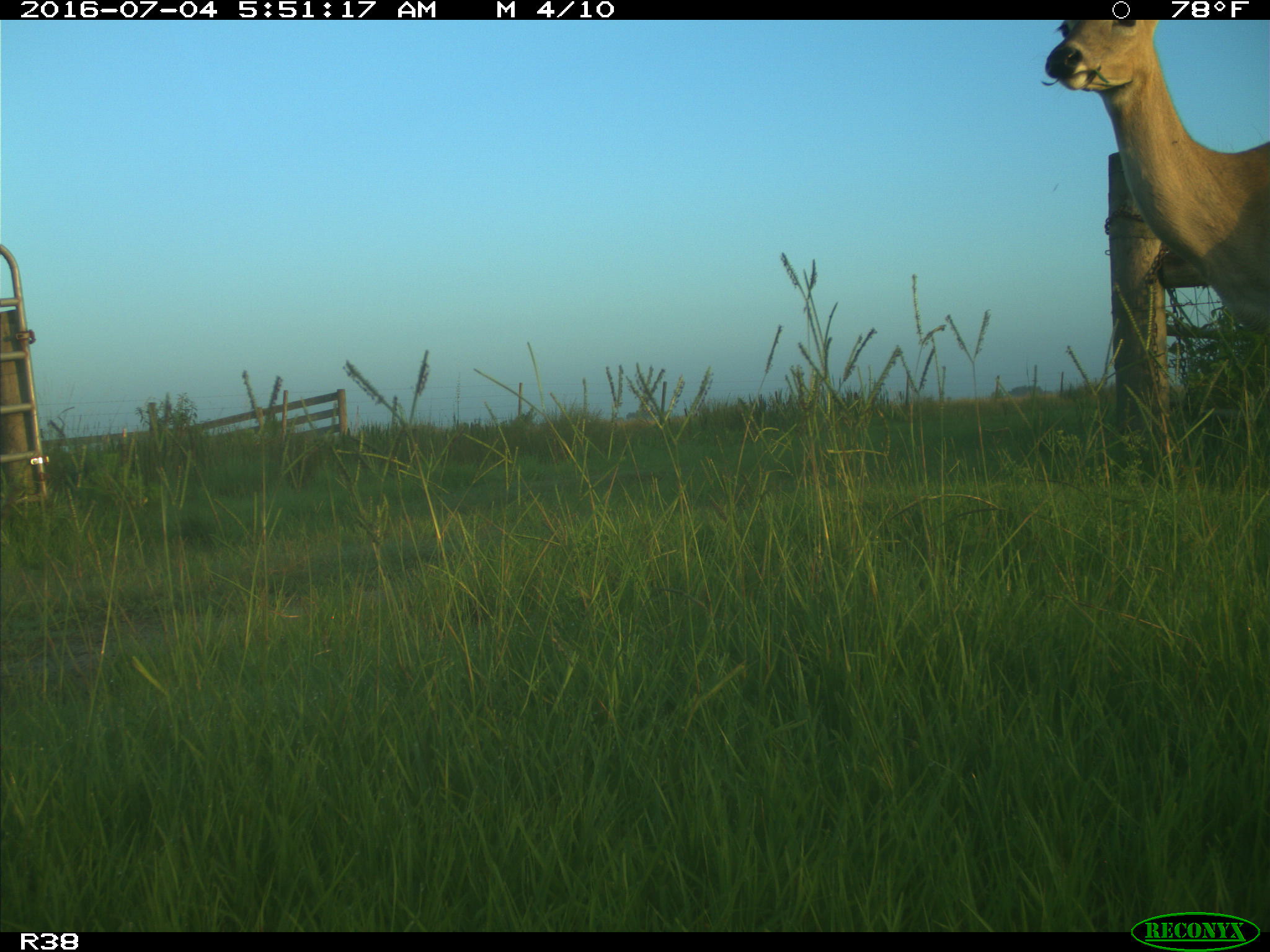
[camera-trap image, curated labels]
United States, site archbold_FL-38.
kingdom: Animalia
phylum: Chordata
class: Mammalia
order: Artiodactyla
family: Cervidae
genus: Odocoileus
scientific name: Odocoileus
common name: deer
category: unidentified deer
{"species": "unidentified deer (deer) (Odocoileus)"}